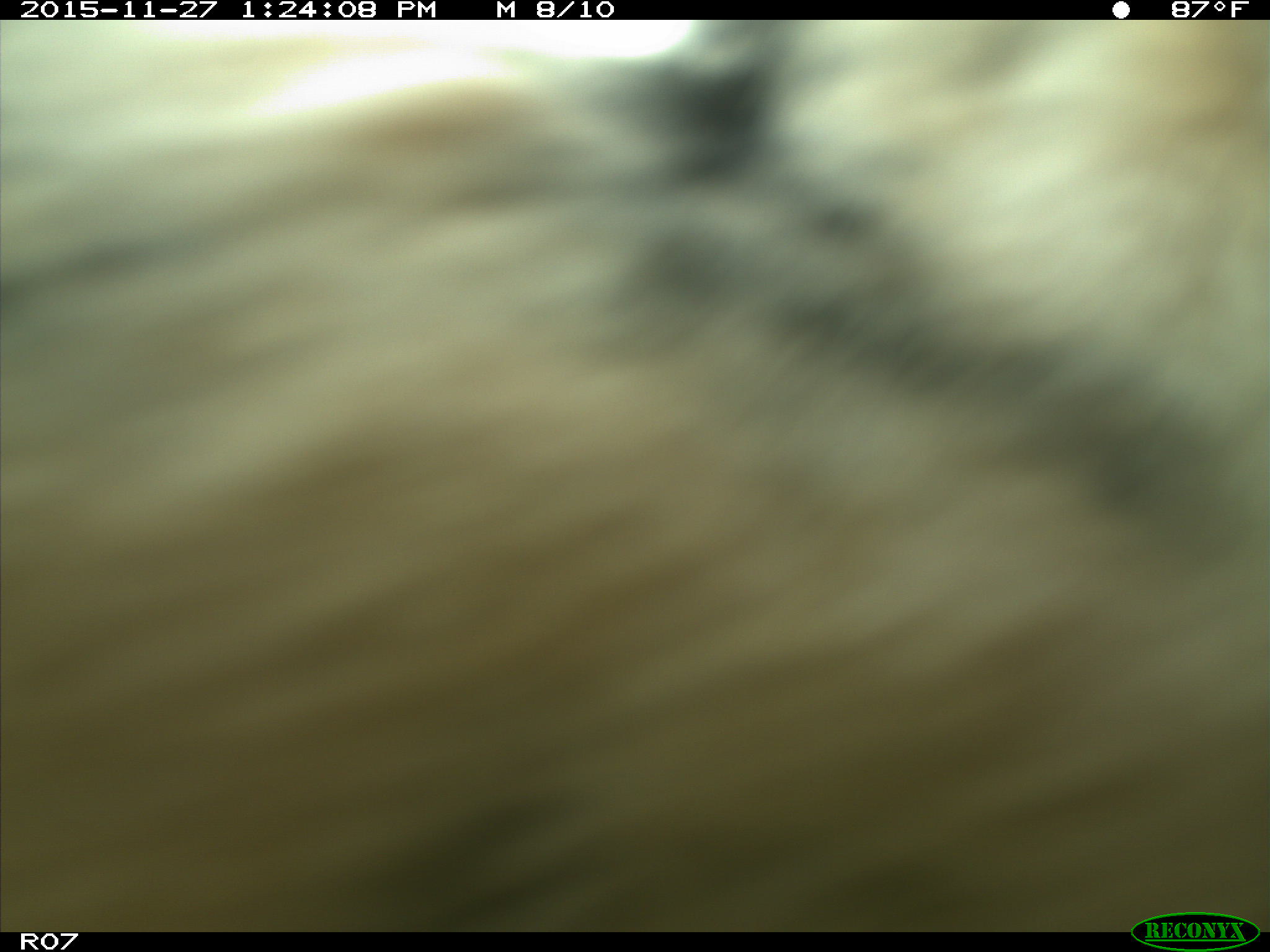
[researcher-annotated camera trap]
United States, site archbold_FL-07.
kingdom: Animalia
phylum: Chordata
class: Mammalia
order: Artiodactyla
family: Bovidae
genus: Bos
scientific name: Bos taurus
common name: domestic cow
Bos taurus (domestic cow).